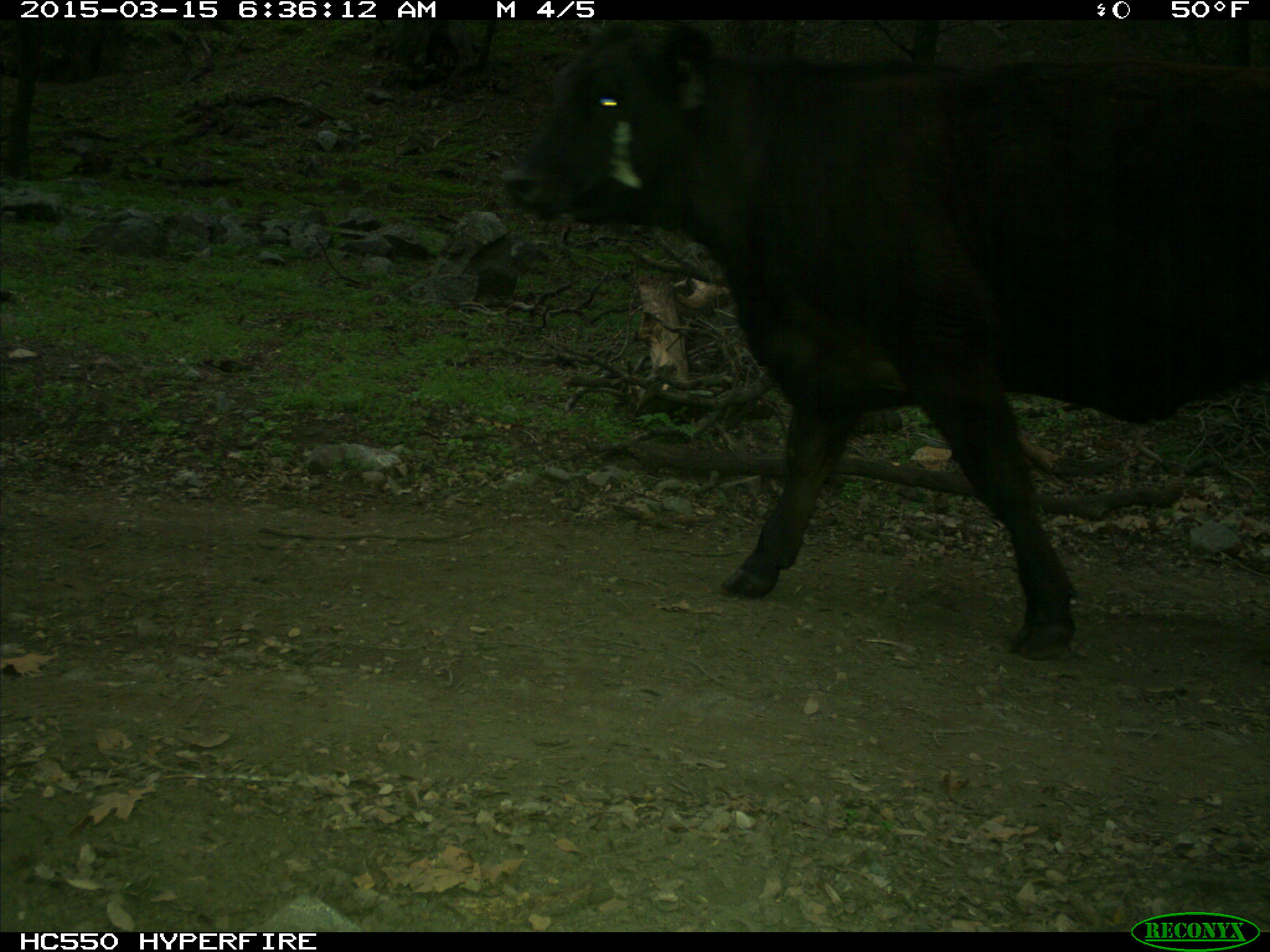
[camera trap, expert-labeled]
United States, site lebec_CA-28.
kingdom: Animalia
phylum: Chordata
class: Mammalia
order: Artiodactyla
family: Bovidae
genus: Bos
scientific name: Bos taurus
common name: domestic cow